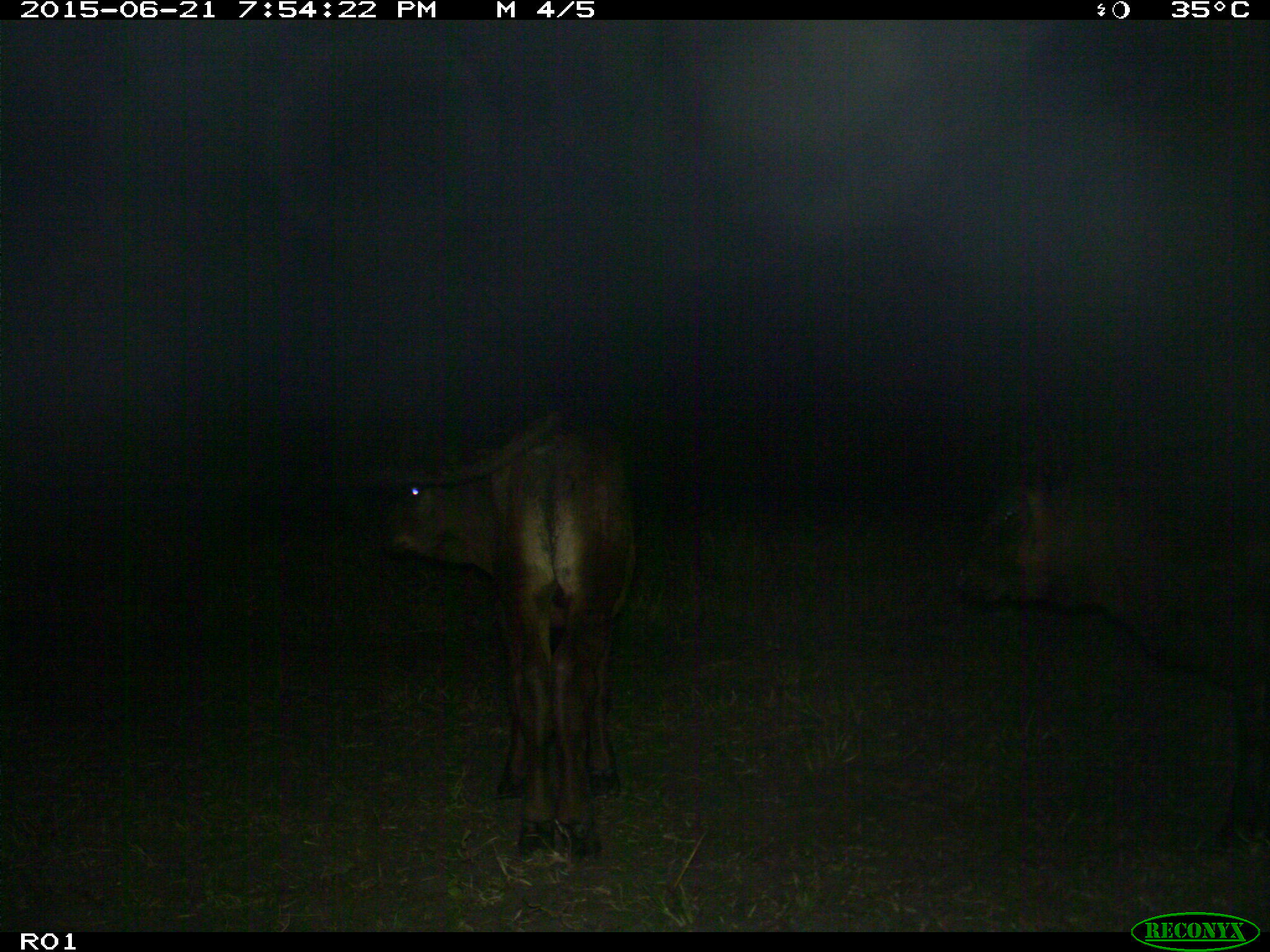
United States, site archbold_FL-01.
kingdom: Animalia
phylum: Chordata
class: Mammalia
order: Artiodactyla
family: Bovidae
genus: Bos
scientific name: Bos taurus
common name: domestic cow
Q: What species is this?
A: Bos taurus (domestic cow).